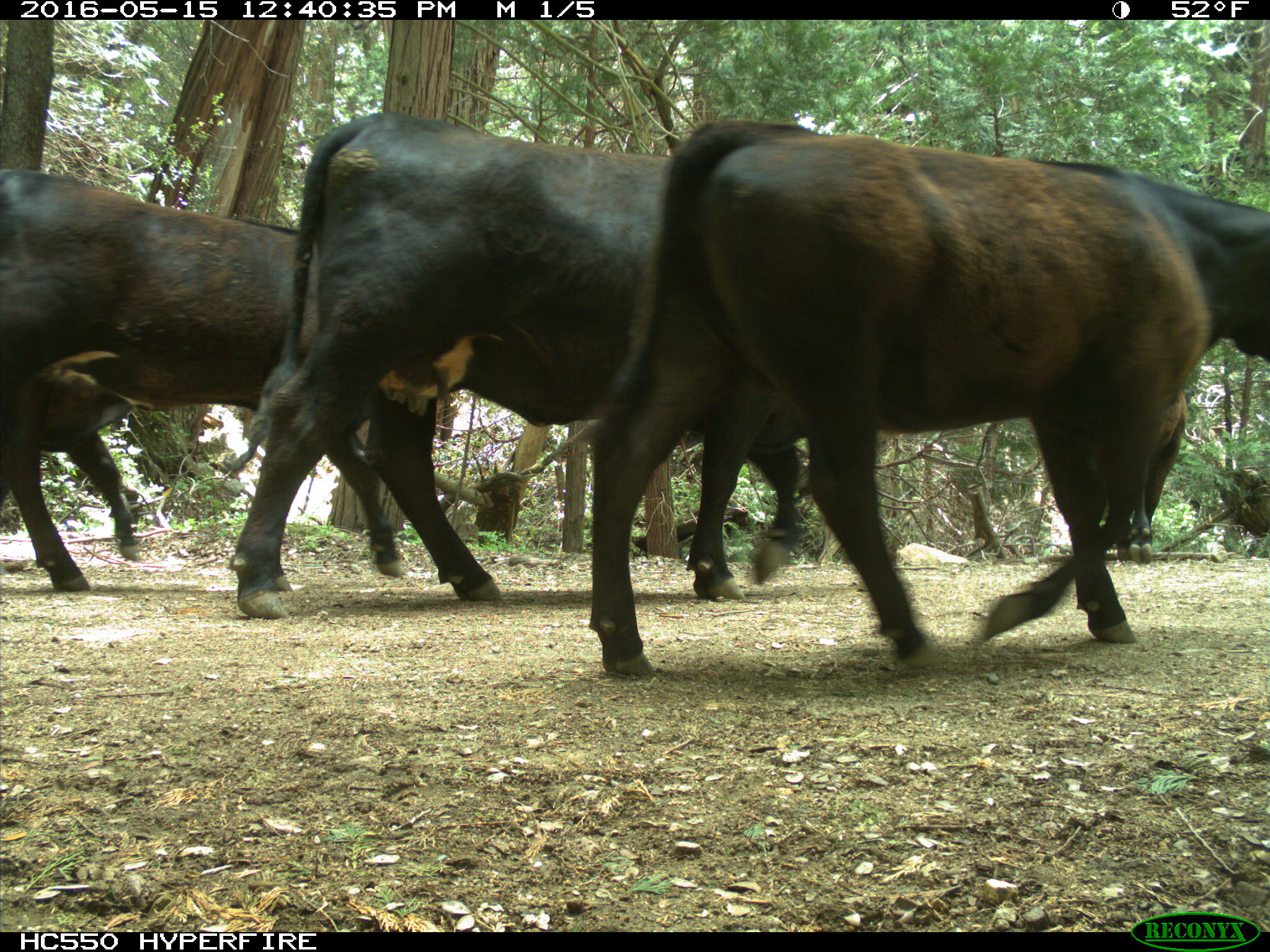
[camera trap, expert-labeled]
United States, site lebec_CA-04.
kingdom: Animalia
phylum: Chordata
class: Mammalia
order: Artiodactyla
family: Bovidae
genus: Bos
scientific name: Bos taurus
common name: domestic cow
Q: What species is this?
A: Bos taurus (domestic cow).